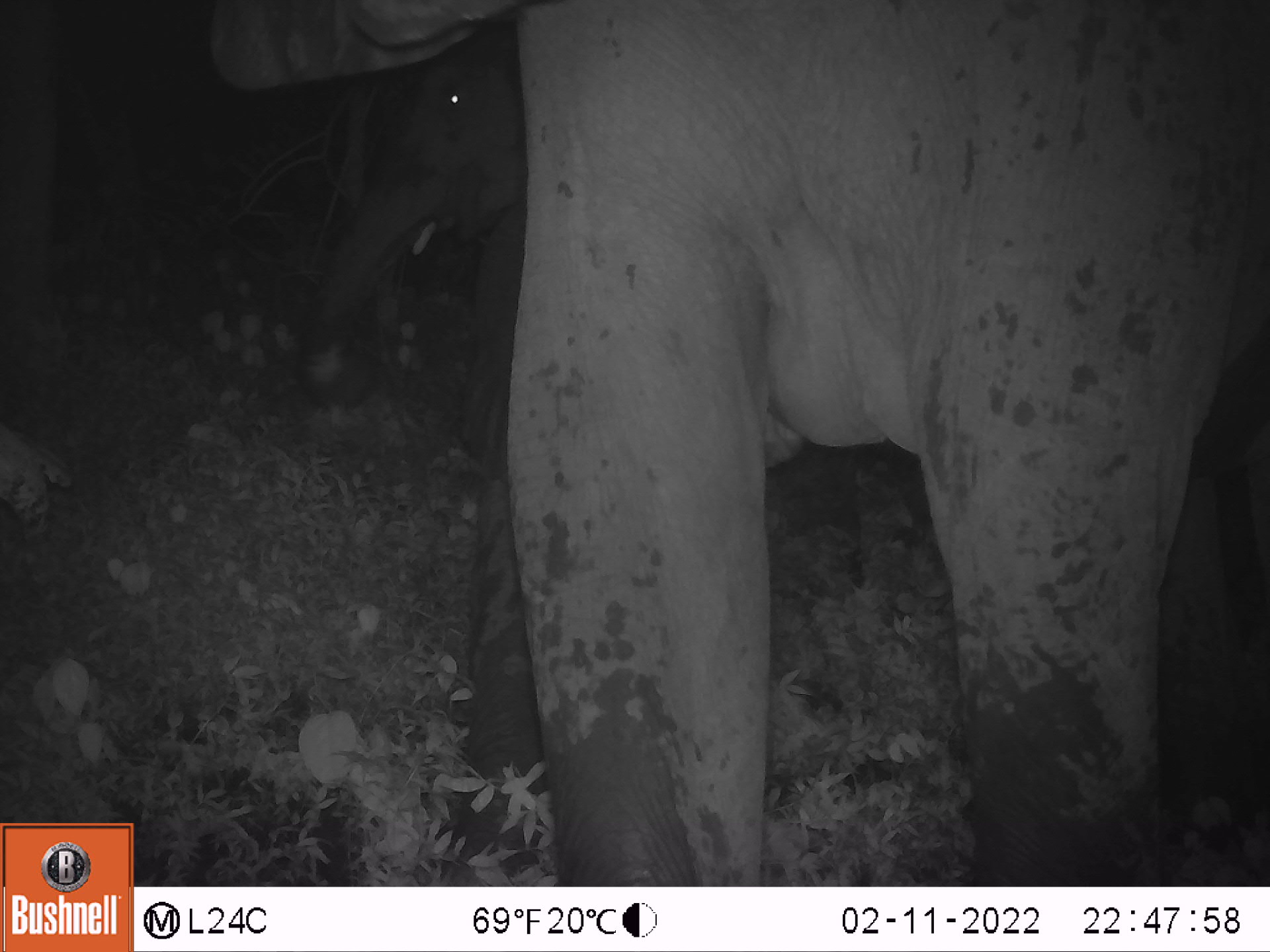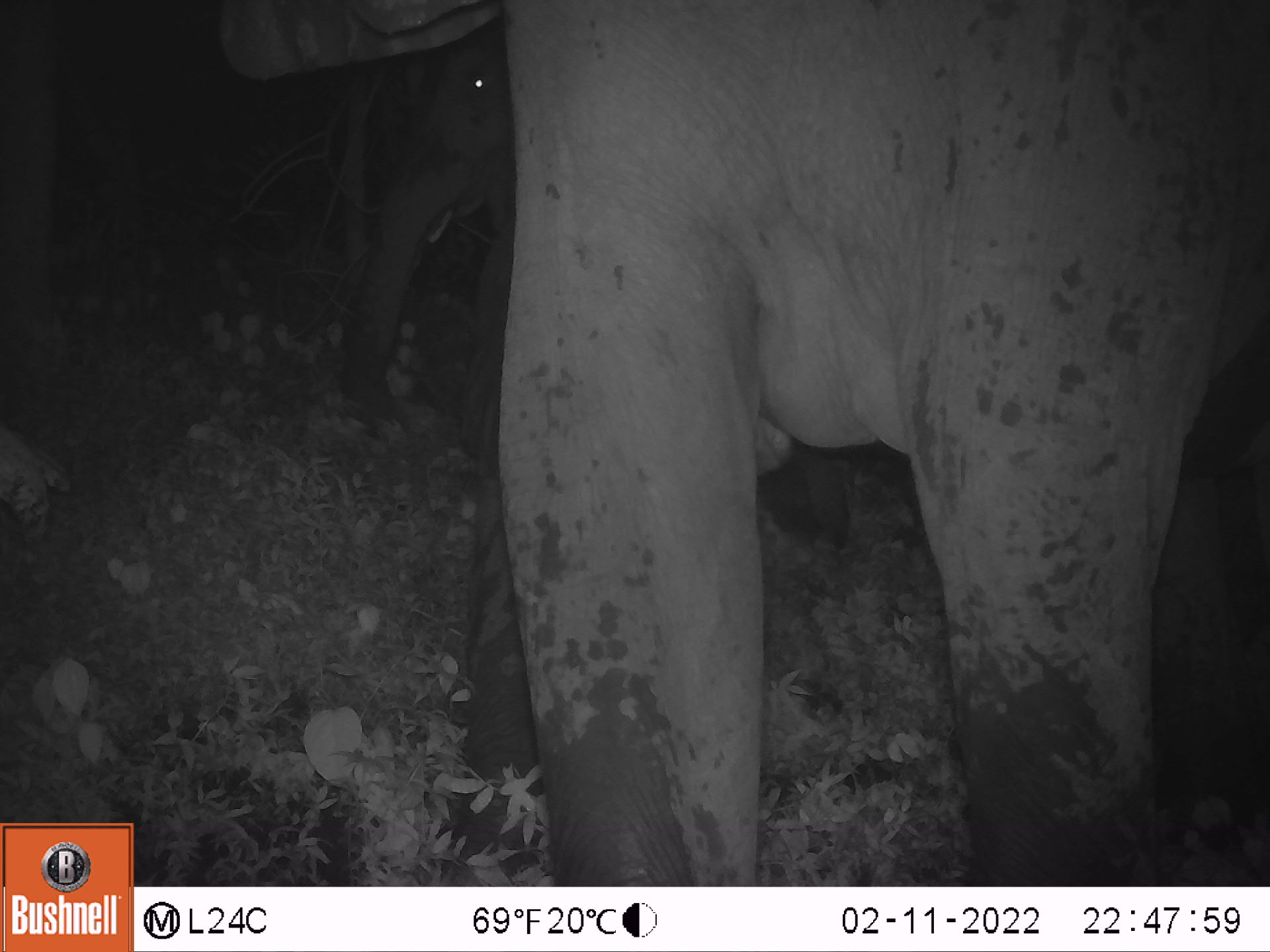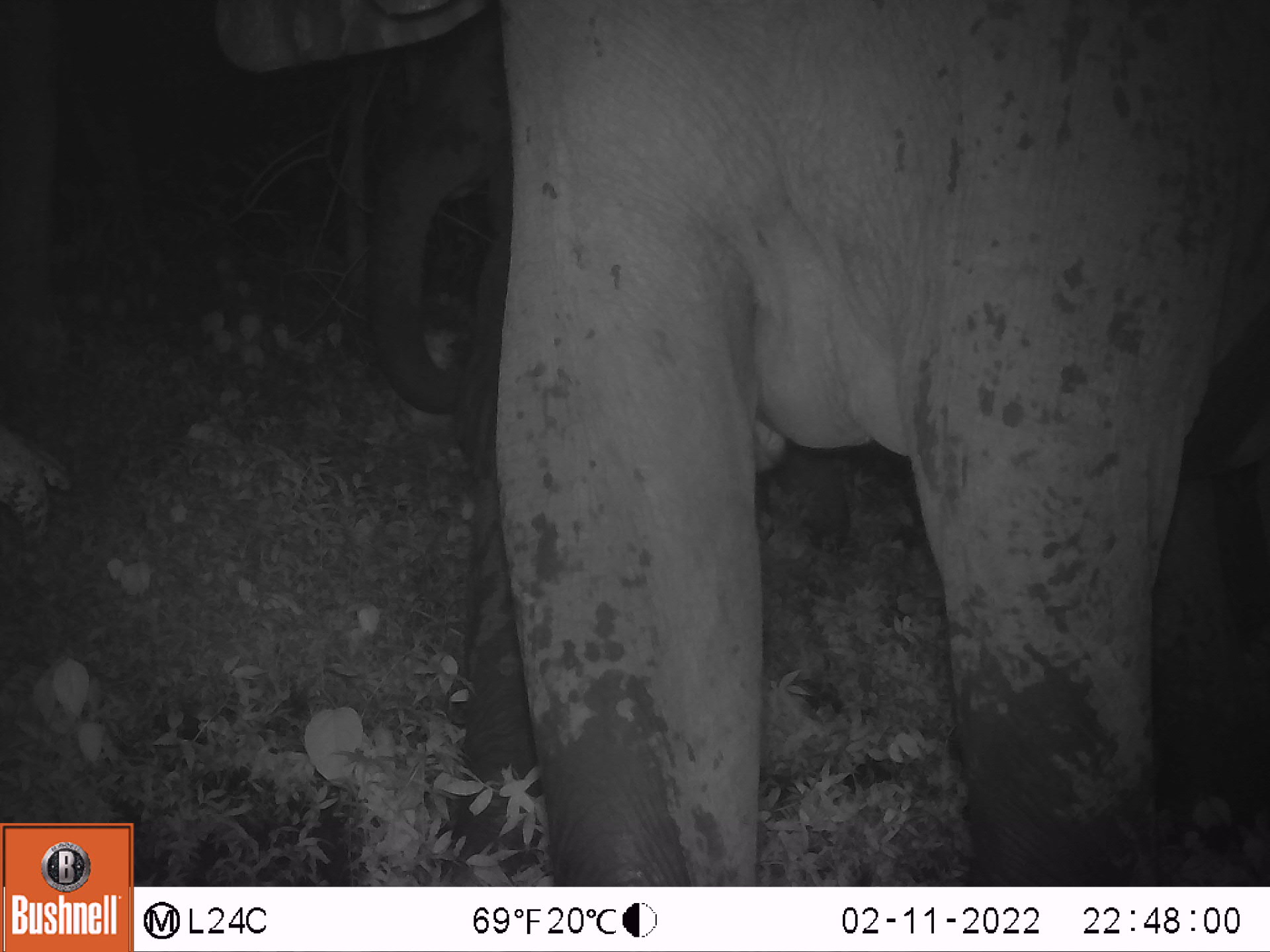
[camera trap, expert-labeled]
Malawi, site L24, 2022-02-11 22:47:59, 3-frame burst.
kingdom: Animalia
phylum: Chordata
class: Mammalia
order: Proboscidea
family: Elephantidae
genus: Loxodonta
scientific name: Loxodonta africana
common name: african savanna elephant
African savanna elephant (Loxodonta africana), count 2.